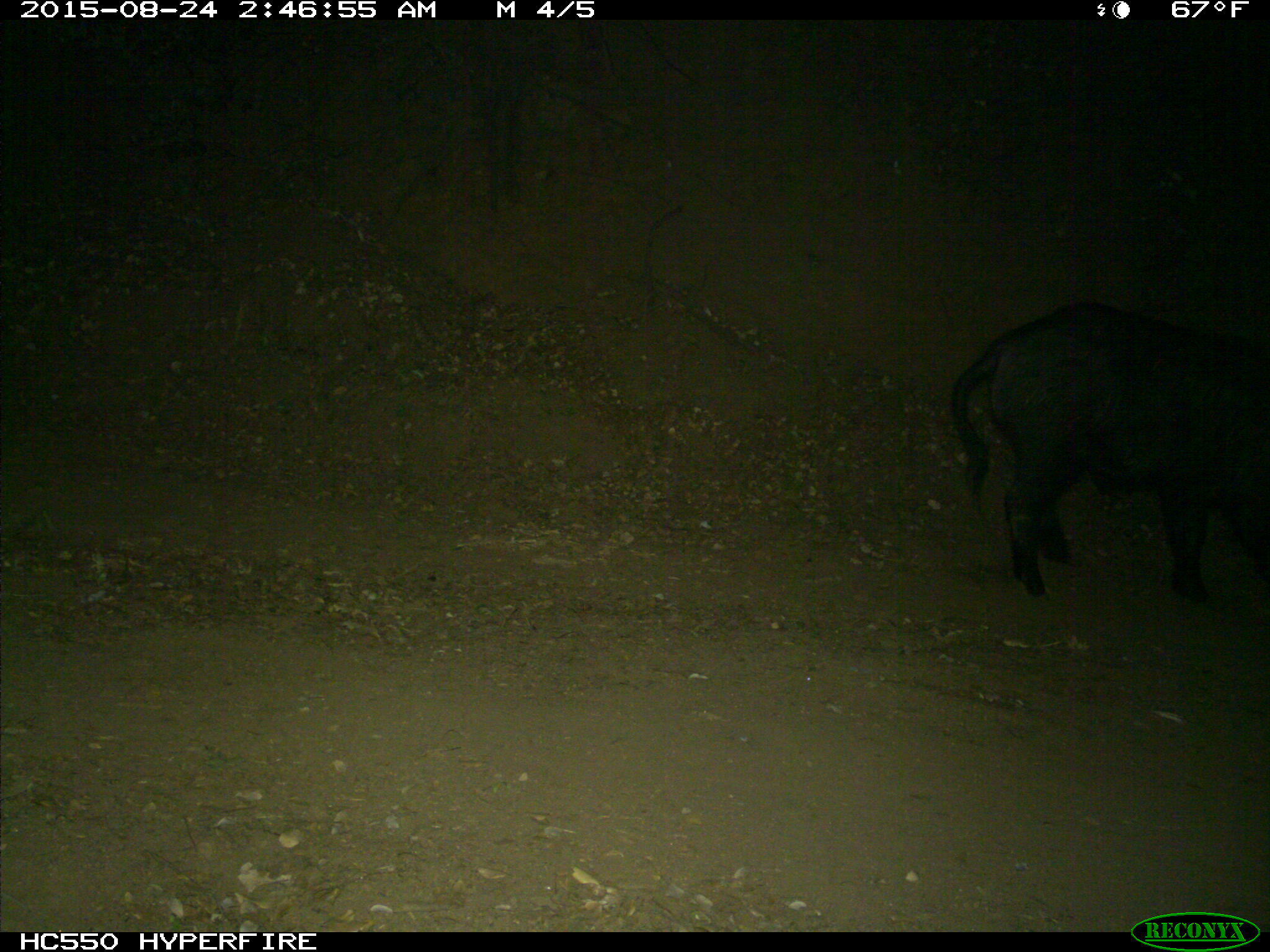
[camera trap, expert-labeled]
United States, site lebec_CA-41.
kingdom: Animalia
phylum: Chordata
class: Mammalia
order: Artiodactyla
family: Suidae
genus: Sus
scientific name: Sus scrofa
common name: wild boar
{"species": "Sus scrofa (wild boar)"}